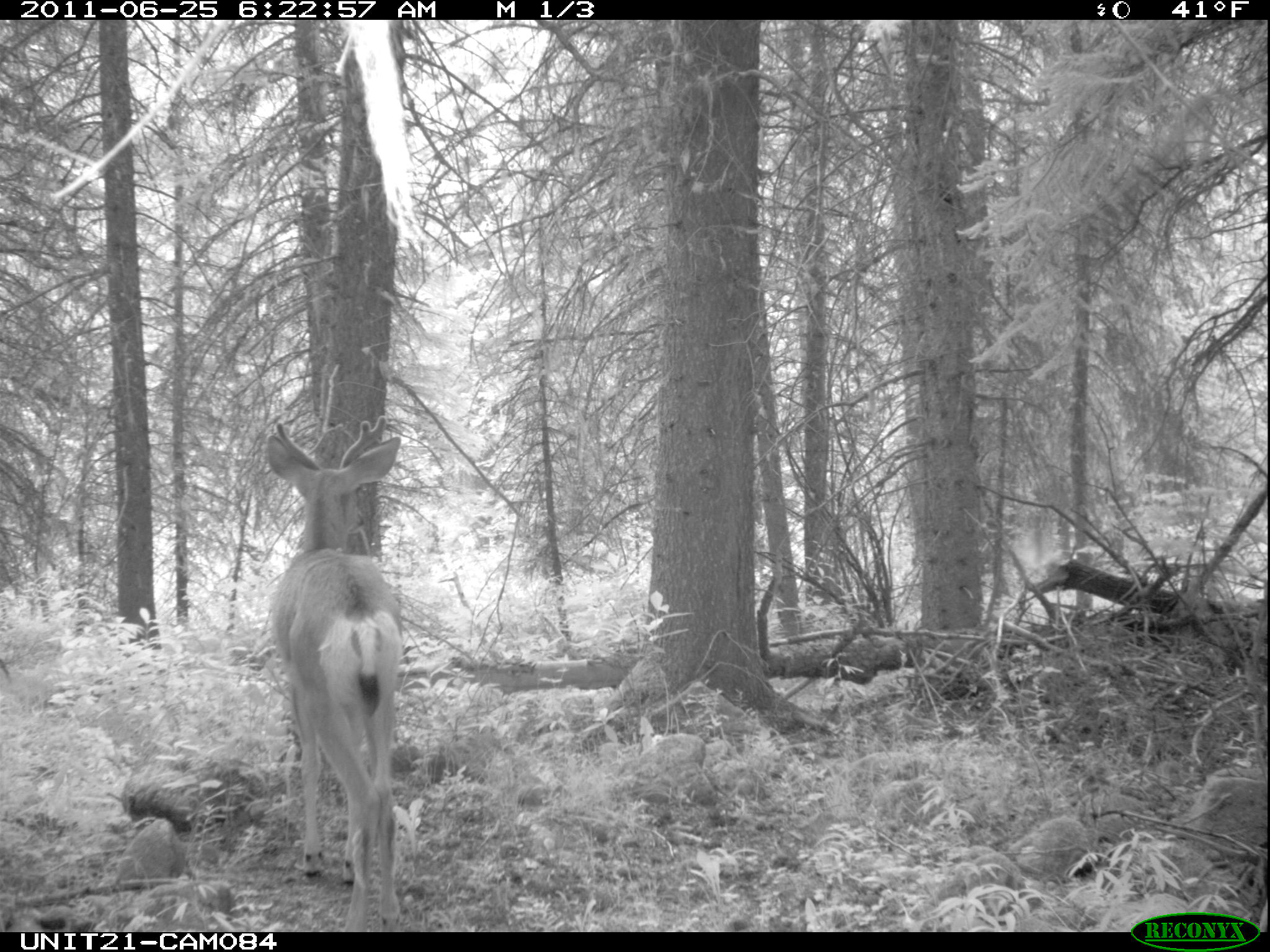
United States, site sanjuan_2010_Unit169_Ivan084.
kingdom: Animalia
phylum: Chordata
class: Mammalia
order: Artiodactyla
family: Cervidae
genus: Odocoileus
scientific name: Odocoileus hemionus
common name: mule deer